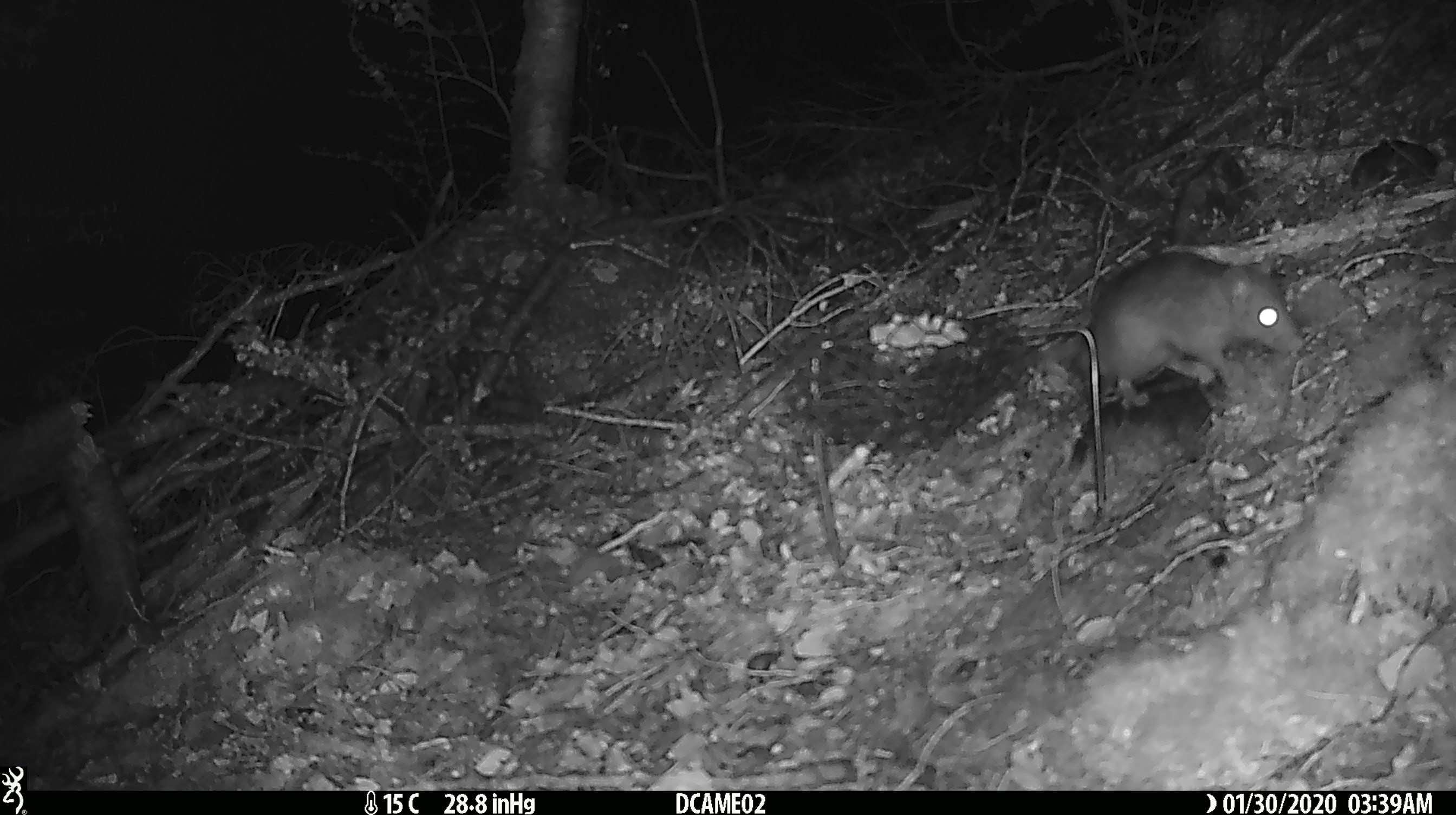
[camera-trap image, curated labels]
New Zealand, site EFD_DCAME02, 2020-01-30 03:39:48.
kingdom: Animalia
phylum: Chordata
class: Mammalia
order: Rodentia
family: Muridae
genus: Rattus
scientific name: Rattus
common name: rat